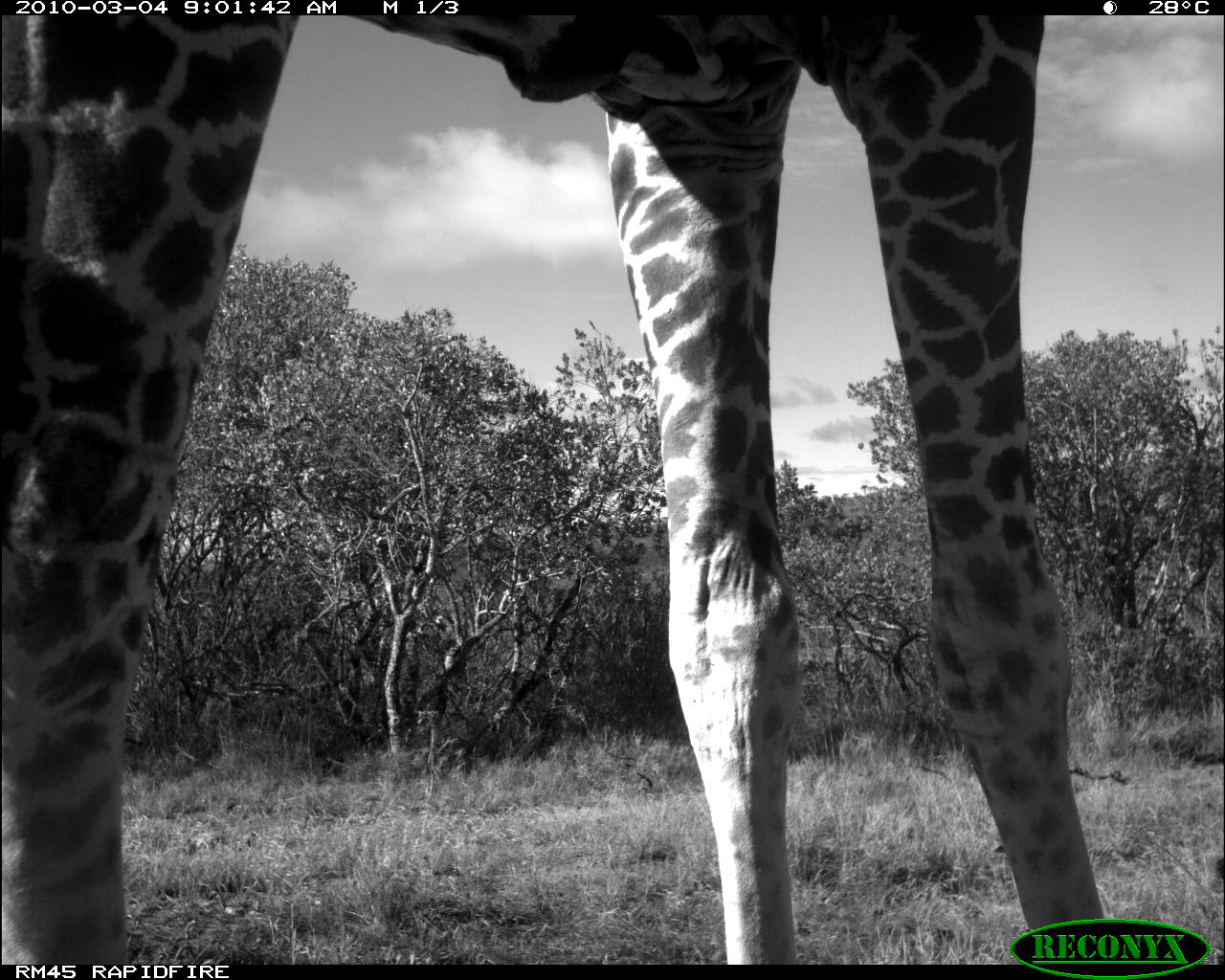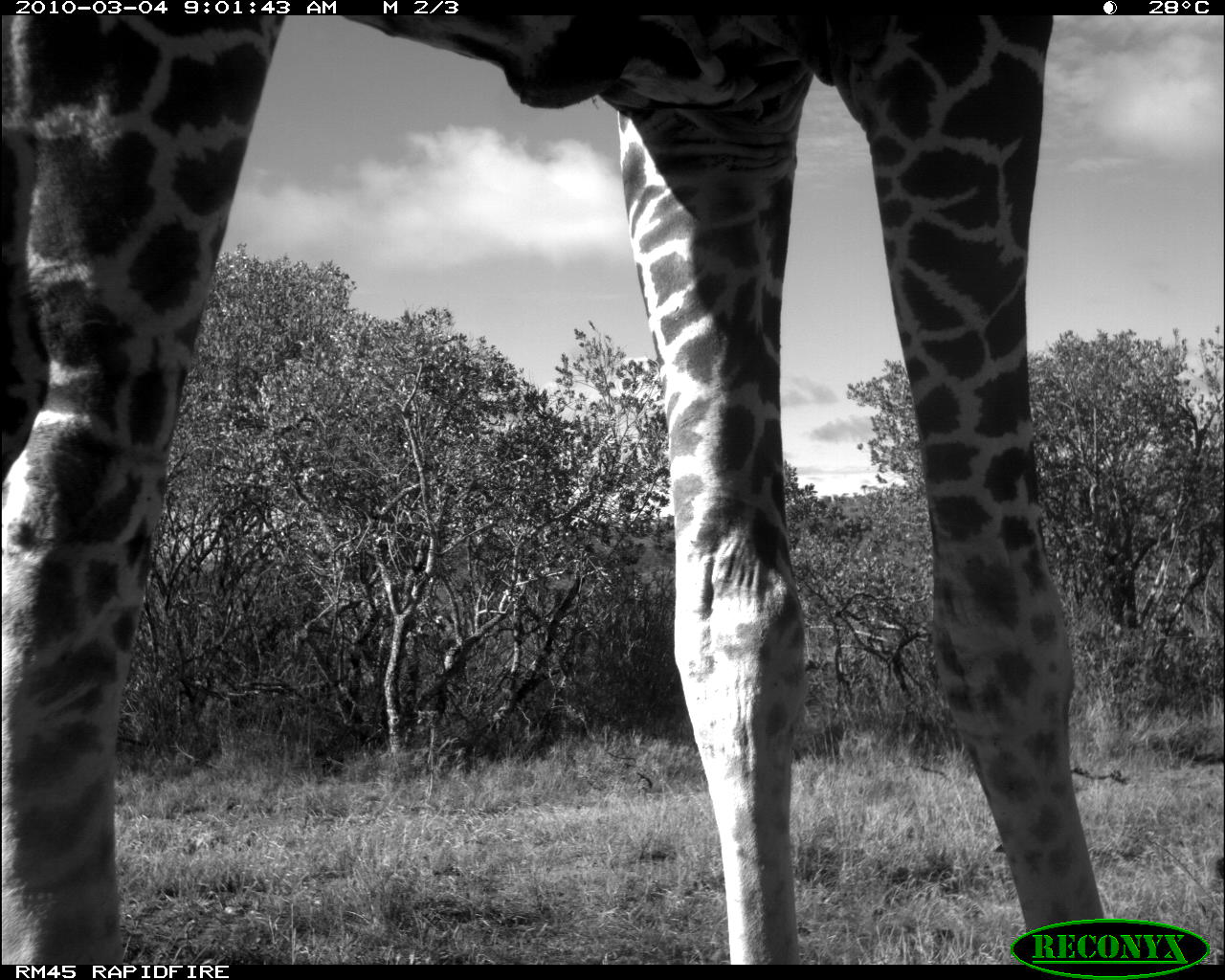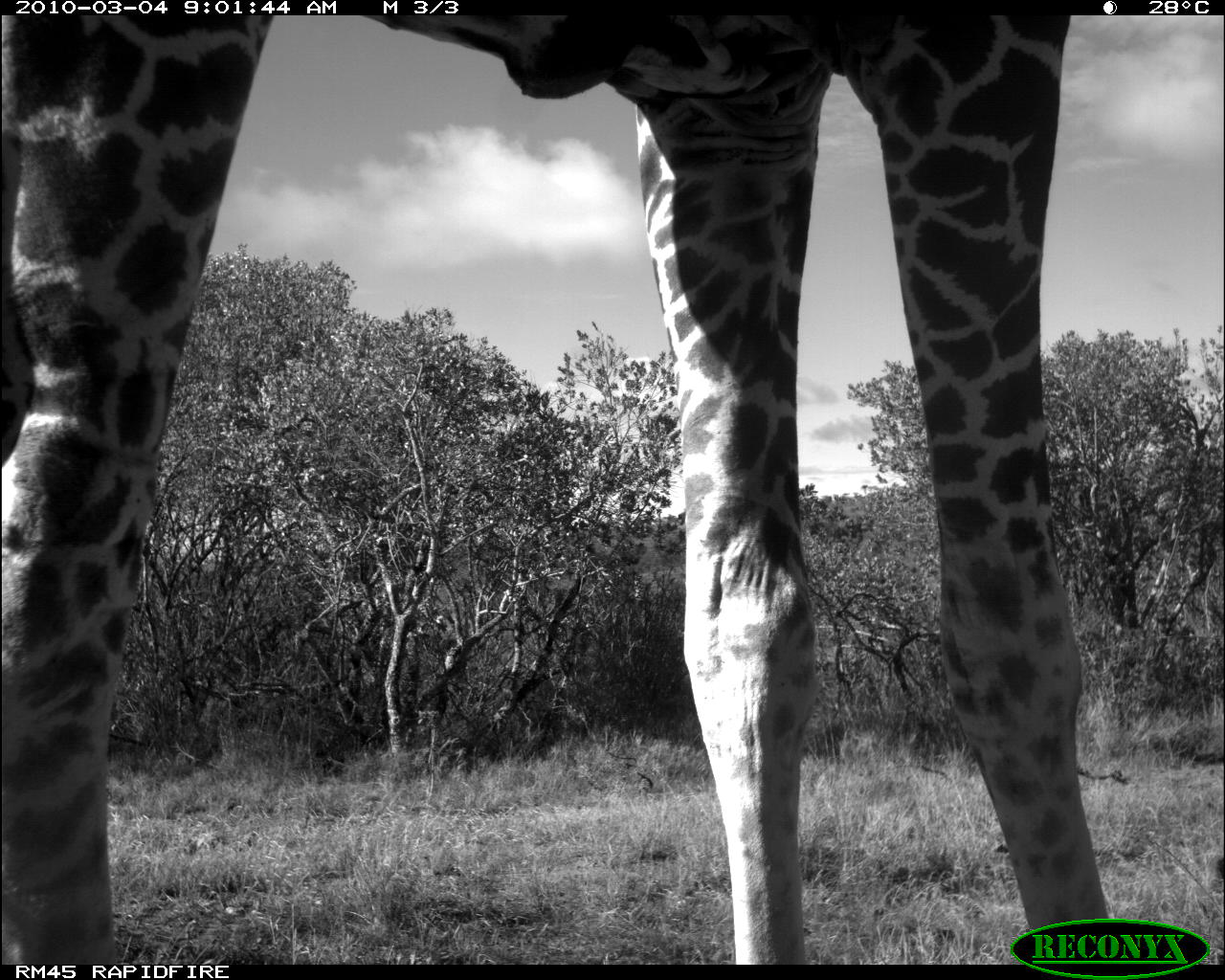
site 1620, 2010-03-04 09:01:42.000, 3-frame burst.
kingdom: Animalia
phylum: Chordata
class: Mammalia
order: Artiodactyla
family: Giraffidae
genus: Giraffa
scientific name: Giraffa camelopardalis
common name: giraffe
Giraffa camelopardalis (giraffe), count 1.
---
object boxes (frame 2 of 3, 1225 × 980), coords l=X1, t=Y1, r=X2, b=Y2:
giraffa camelopardalis: l=3, t=11, r=1118, b=962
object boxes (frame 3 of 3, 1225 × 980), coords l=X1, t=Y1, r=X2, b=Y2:
giraffa camelopardalis: l=0, t=18, r=1122, b=960